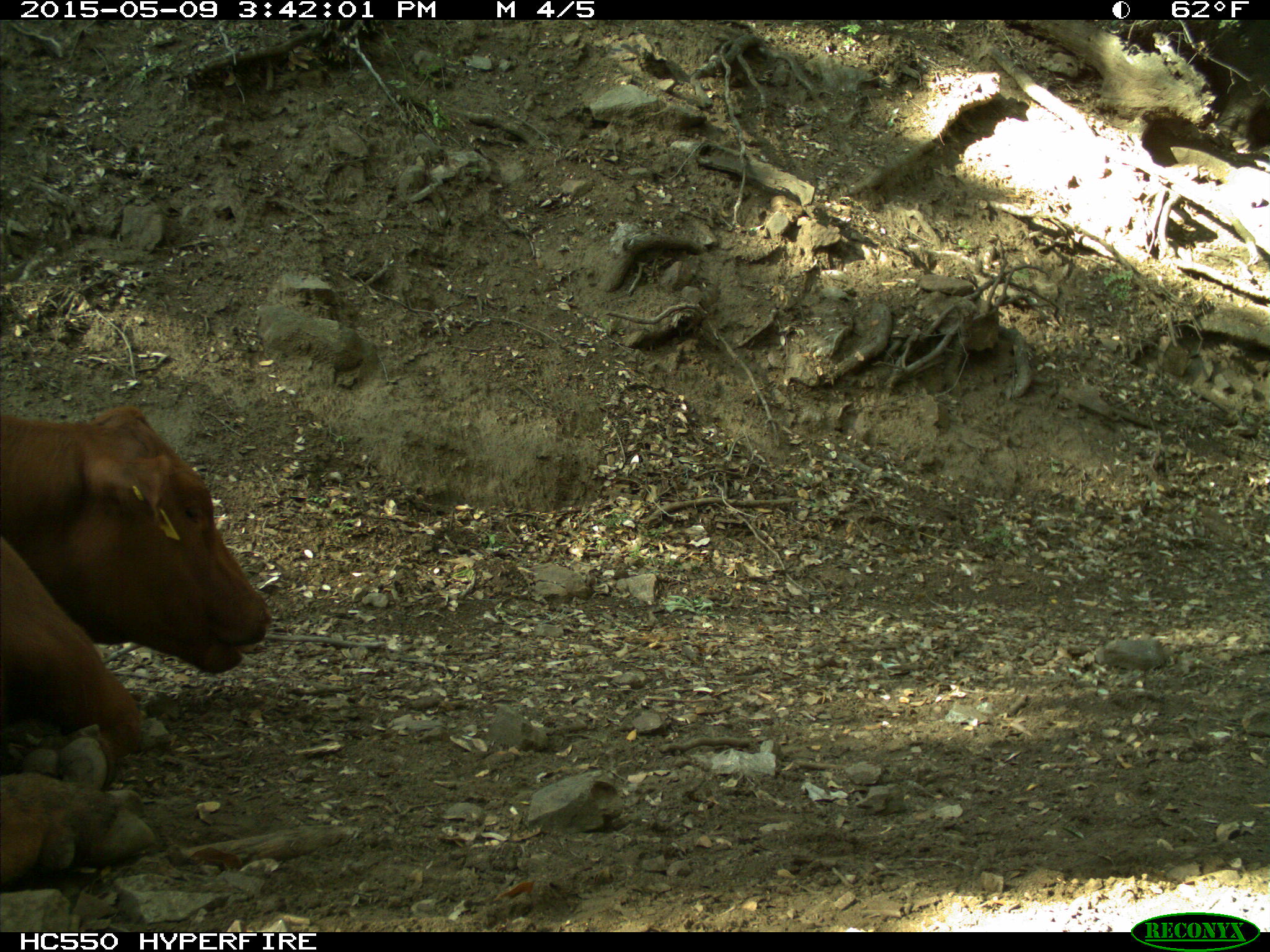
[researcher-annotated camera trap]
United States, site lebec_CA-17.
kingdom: Animalia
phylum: Chordata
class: Mammalia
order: Artiodactyla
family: Bovidae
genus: Bos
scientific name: Bos taurus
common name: domestic cow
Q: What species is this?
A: Bos taurus (domestic cow).